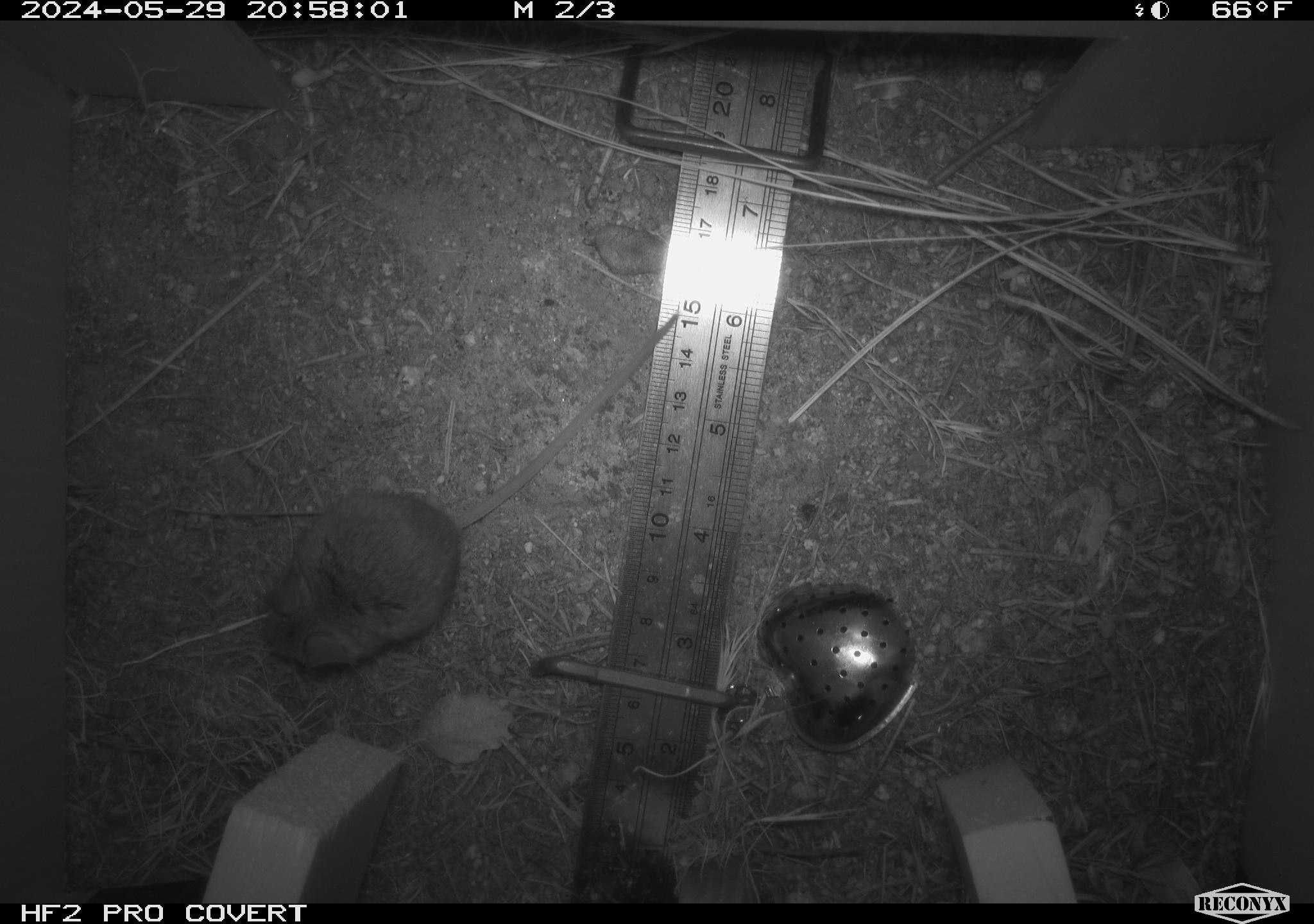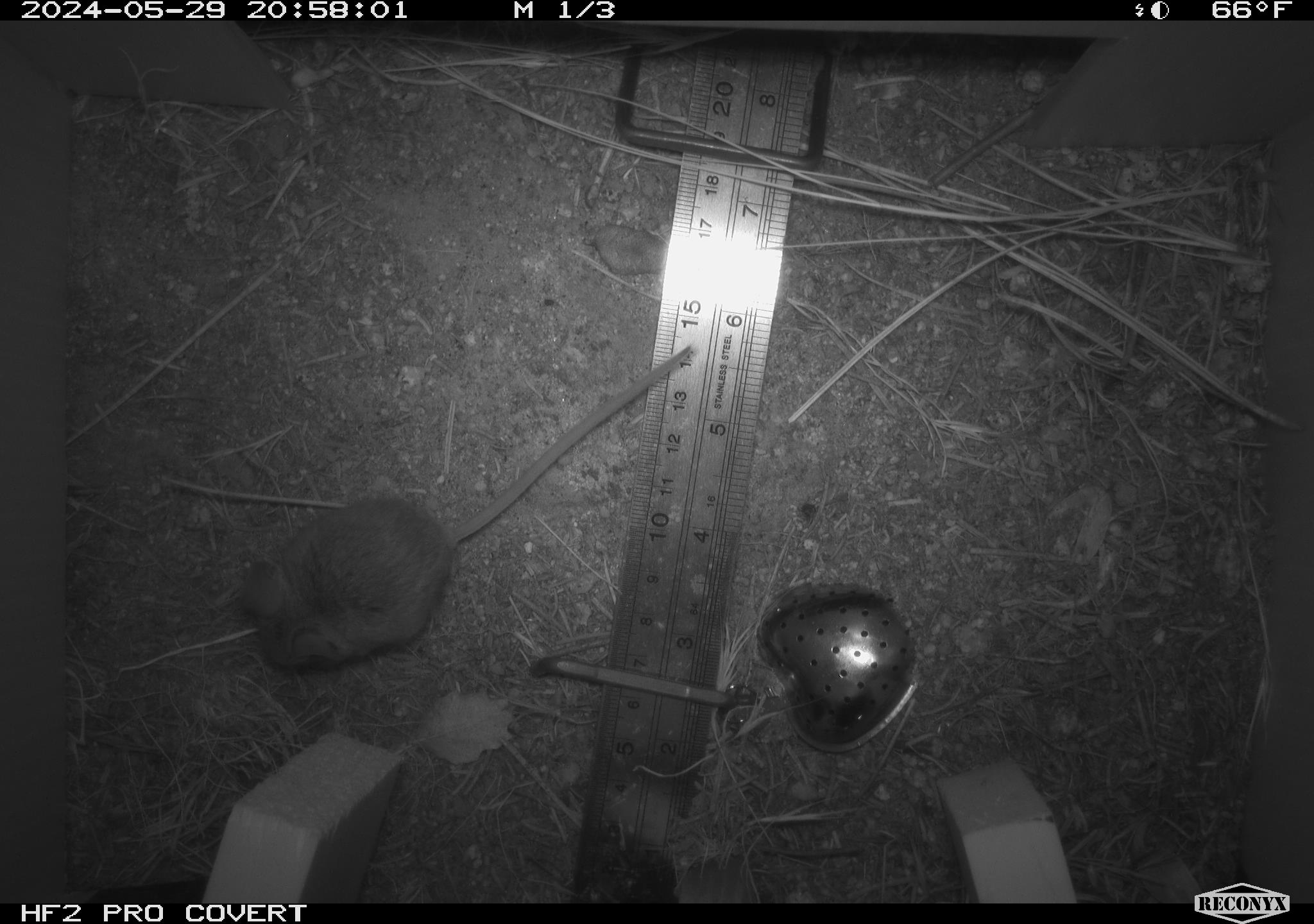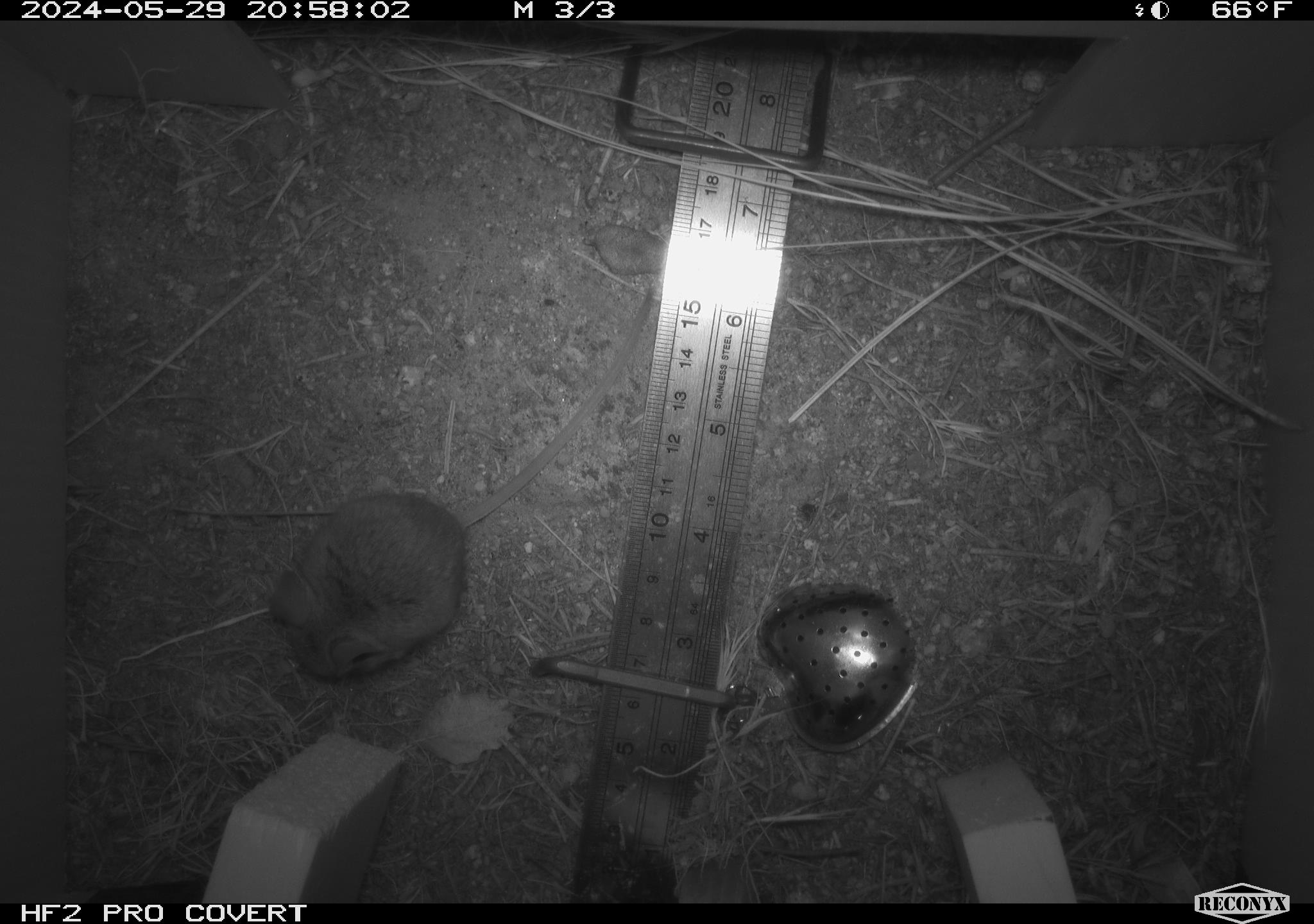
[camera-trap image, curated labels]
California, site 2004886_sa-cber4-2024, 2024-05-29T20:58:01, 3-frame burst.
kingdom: Animalia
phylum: Chordata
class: Mammalia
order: Rodentia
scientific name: Rodentia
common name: mouse species